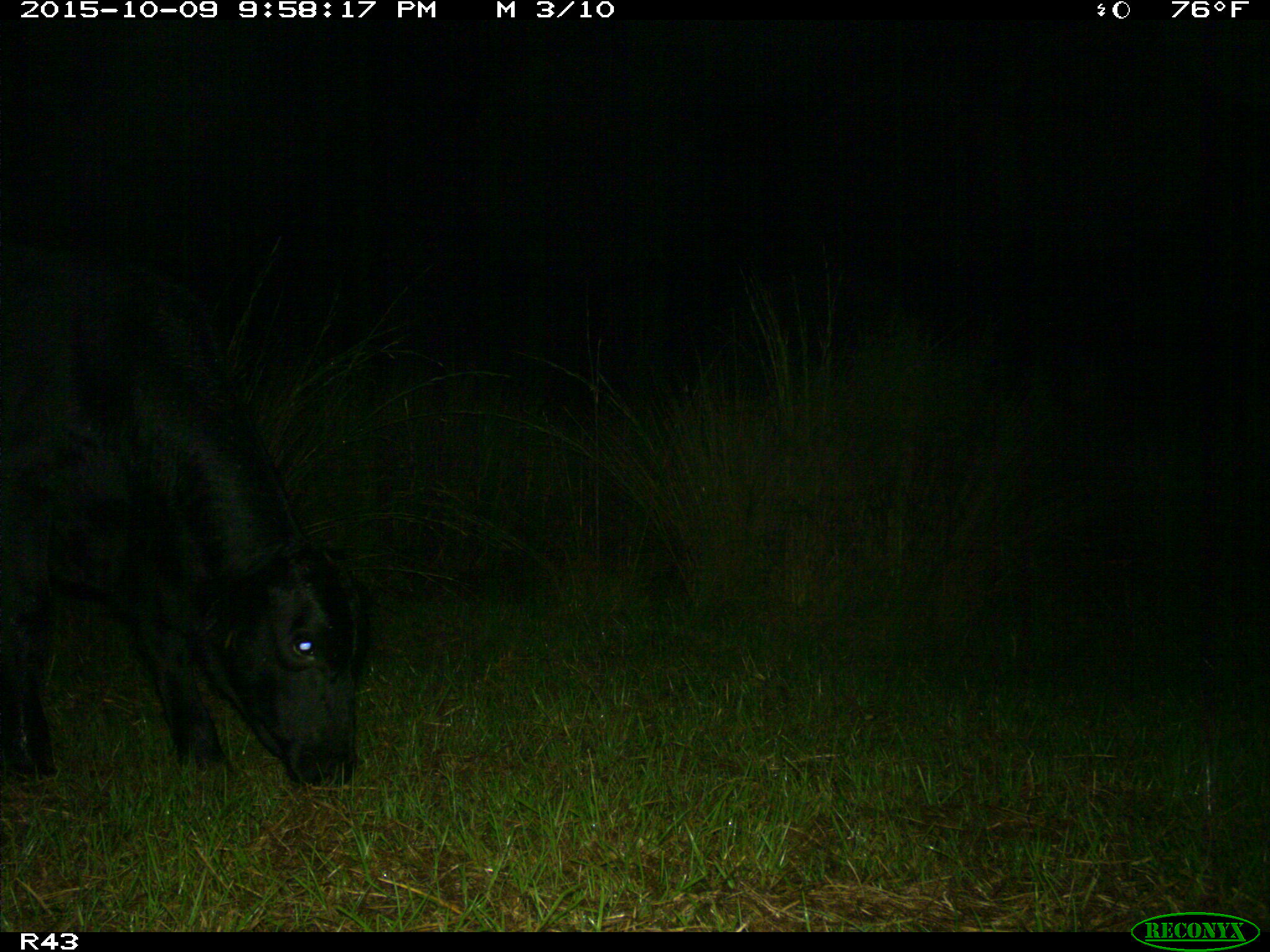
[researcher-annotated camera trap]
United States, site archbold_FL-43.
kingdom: Animalia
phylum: Chordata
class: Mammalia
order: Artiodactyla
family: Bovidae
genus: Bos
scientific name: Bos taurus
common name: domestic cow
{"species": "Bos taurus (domestic cow)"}